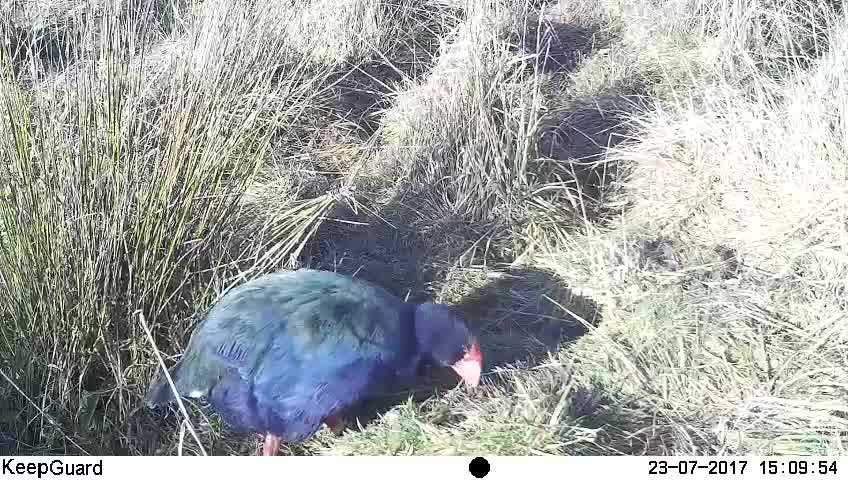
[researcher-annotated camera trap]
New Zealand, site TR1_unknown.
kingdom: Animalia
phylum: Chordata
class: Aves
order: Gruiformes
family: Rallidae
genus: Porphyrio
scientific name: Porphyrio mantelli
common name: takahe